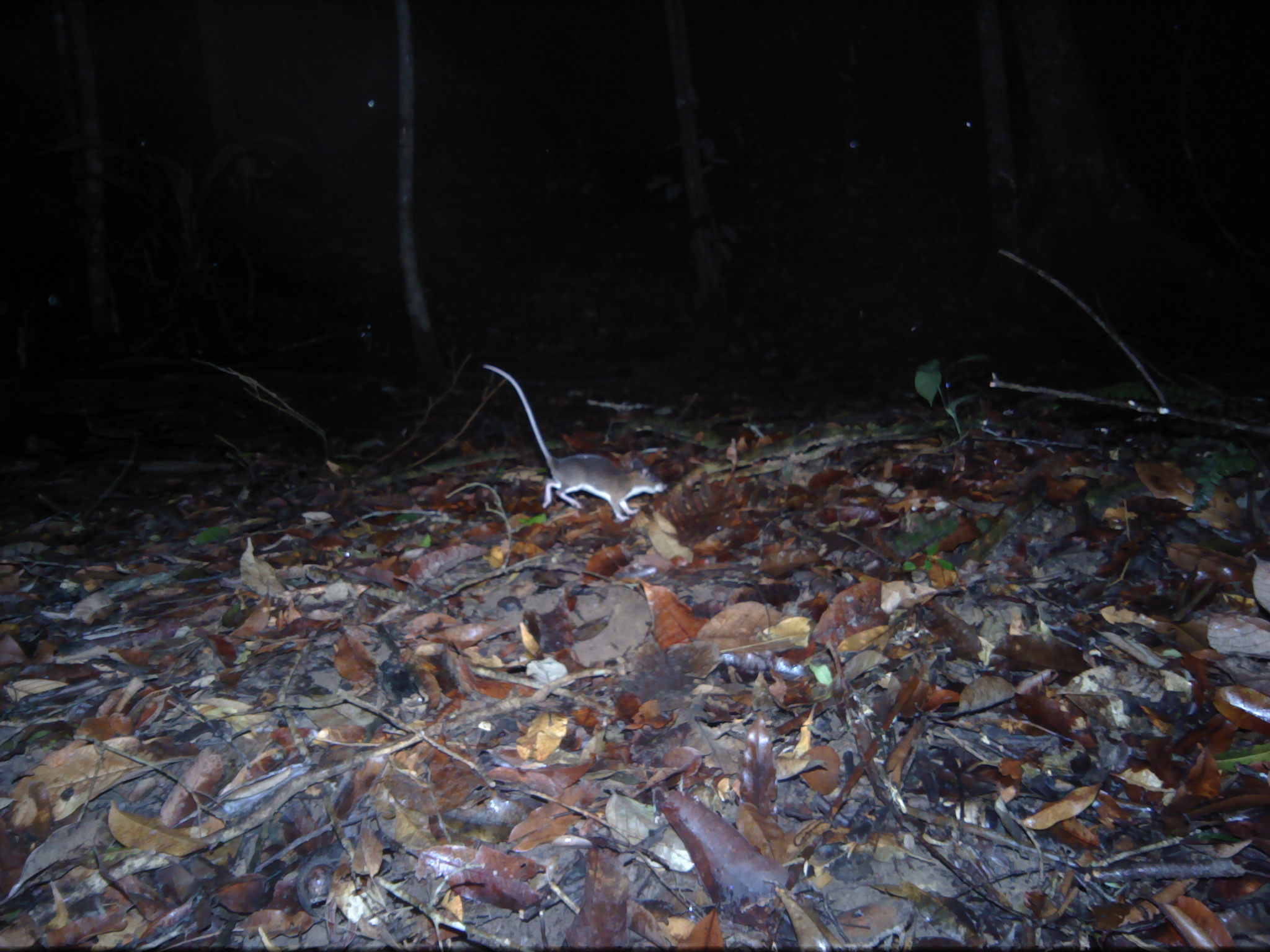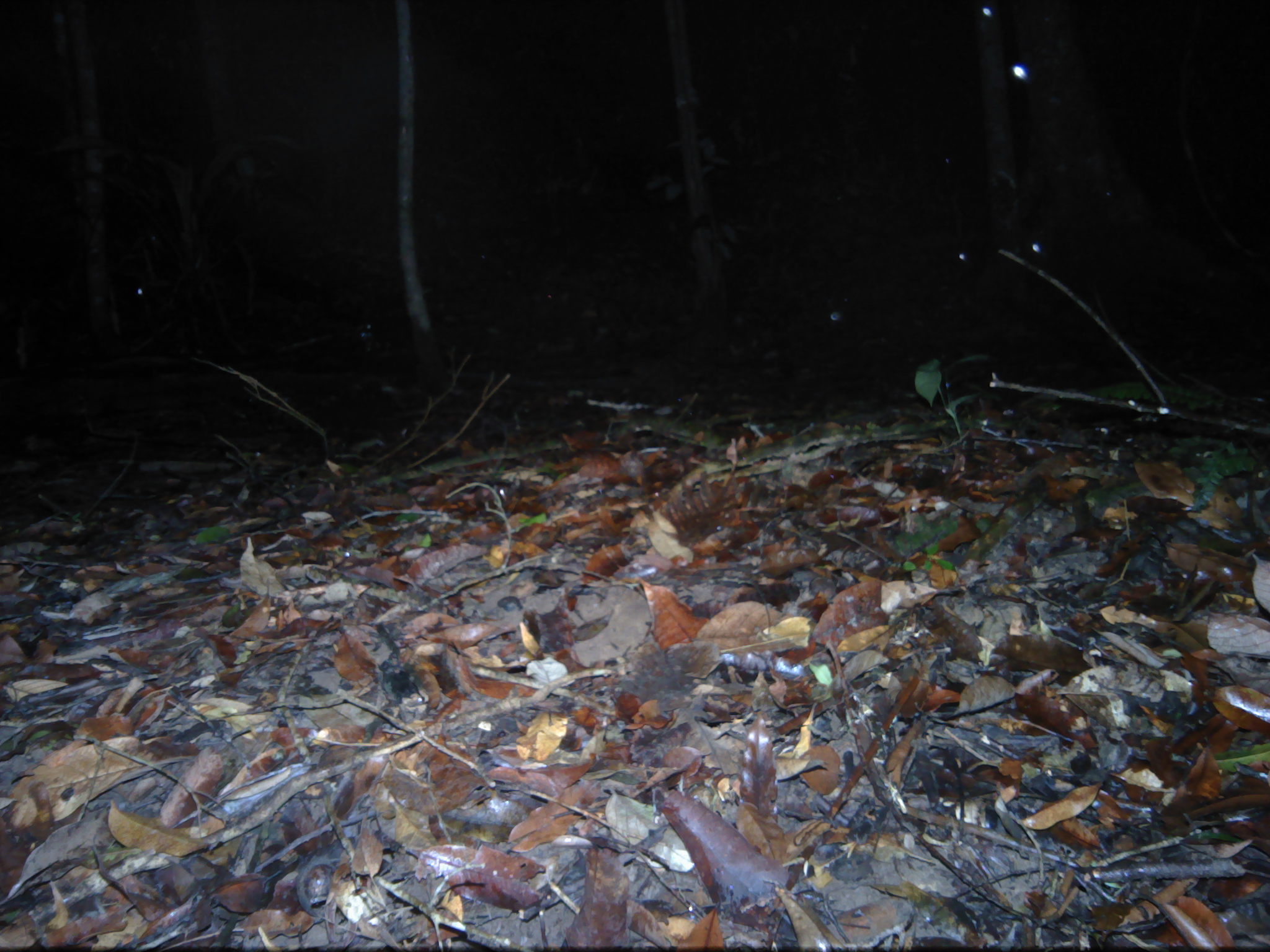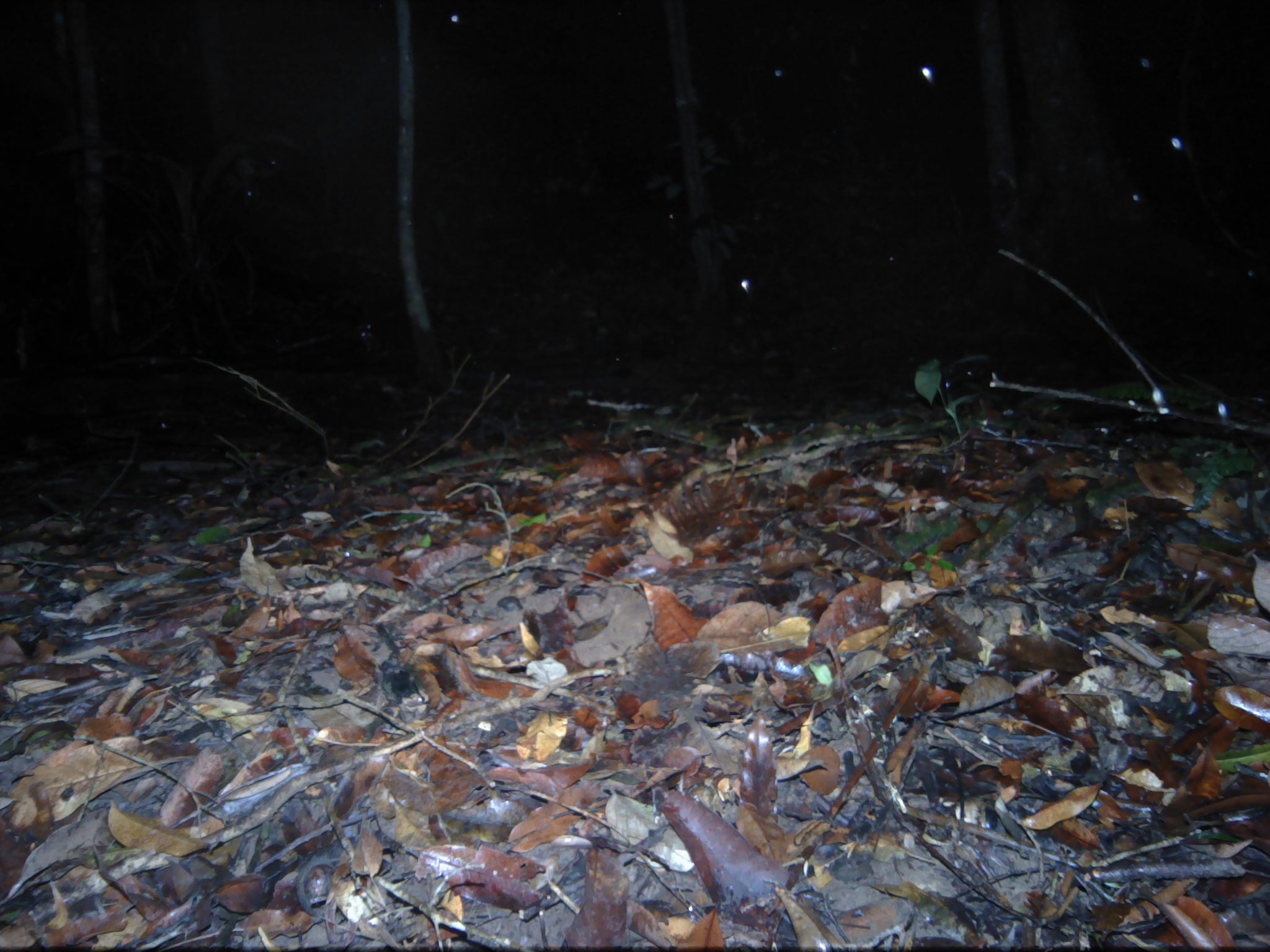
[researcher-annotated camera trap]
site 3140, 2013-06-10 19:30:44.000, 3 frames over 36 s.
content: unidentified animal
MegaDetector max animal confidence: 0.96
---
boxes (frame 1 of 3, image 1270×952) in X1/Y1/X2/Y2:
unknown: 480/361/667/524